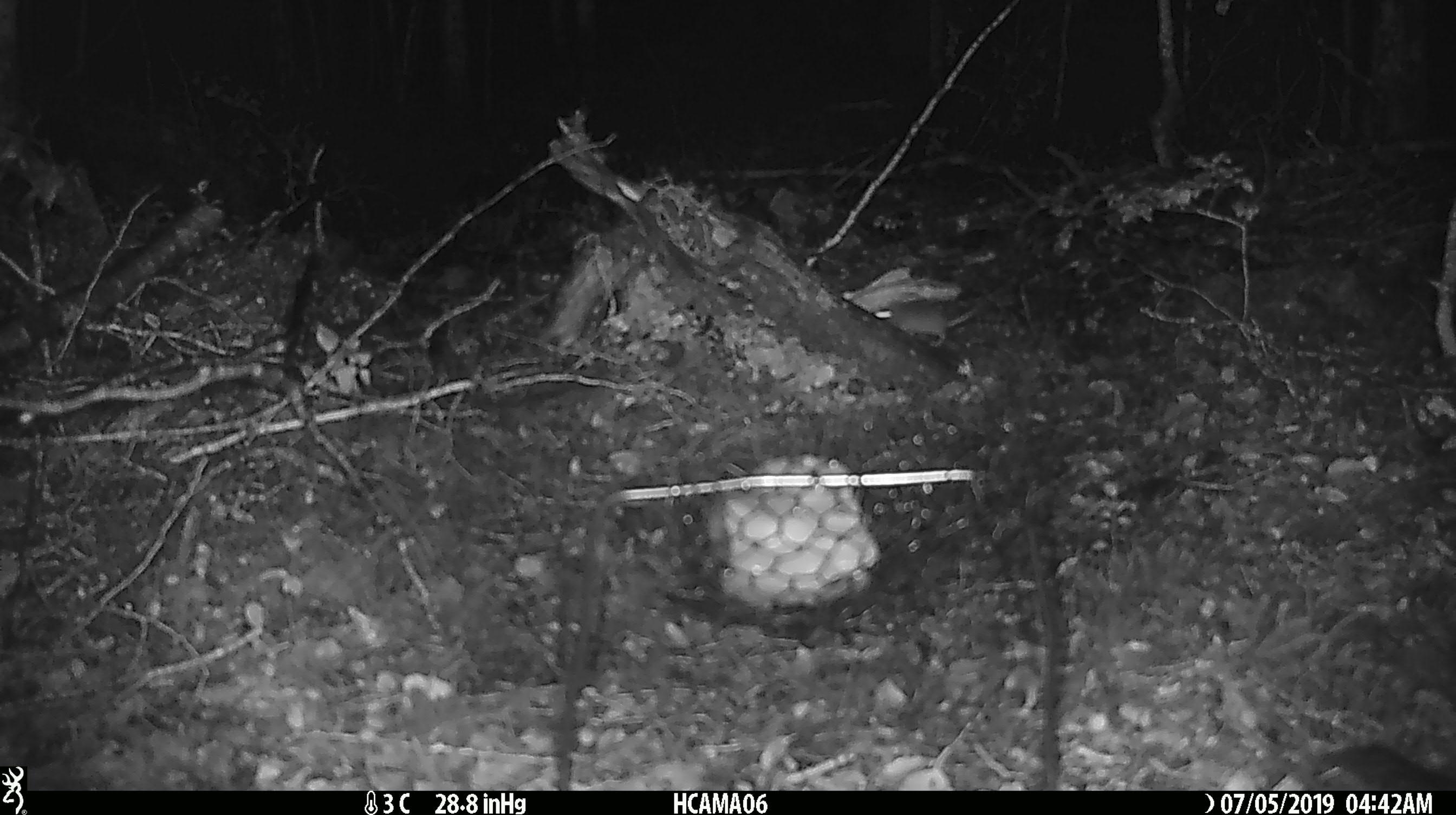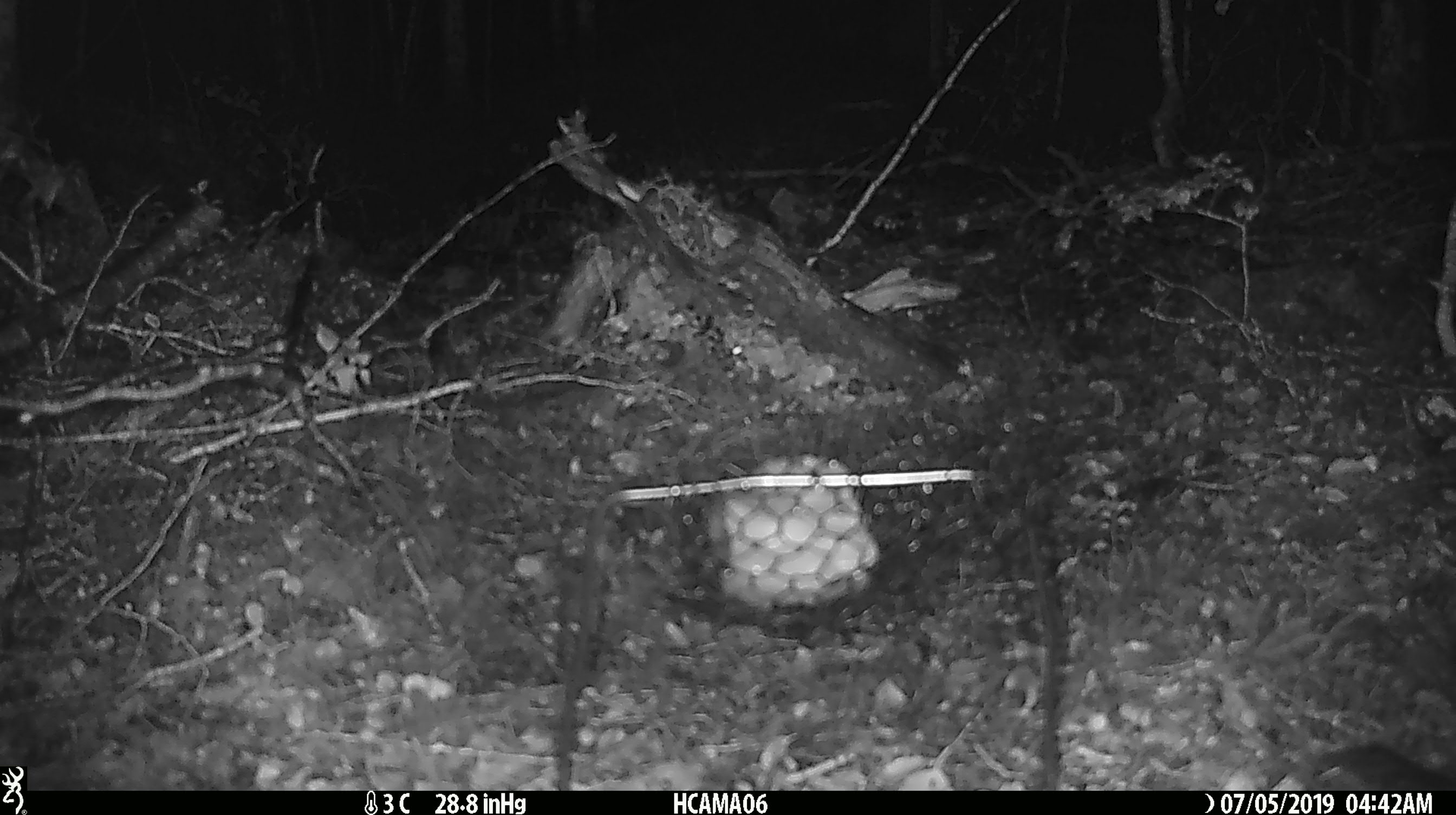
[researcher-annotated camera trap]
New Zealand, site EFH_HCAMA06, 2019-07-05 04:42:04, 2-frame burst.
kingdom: Animalia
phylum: Chordata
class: Mammalia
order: Rodentia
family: Muridae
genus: Mus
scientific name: Mus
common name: mouse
Mouse (Mus).